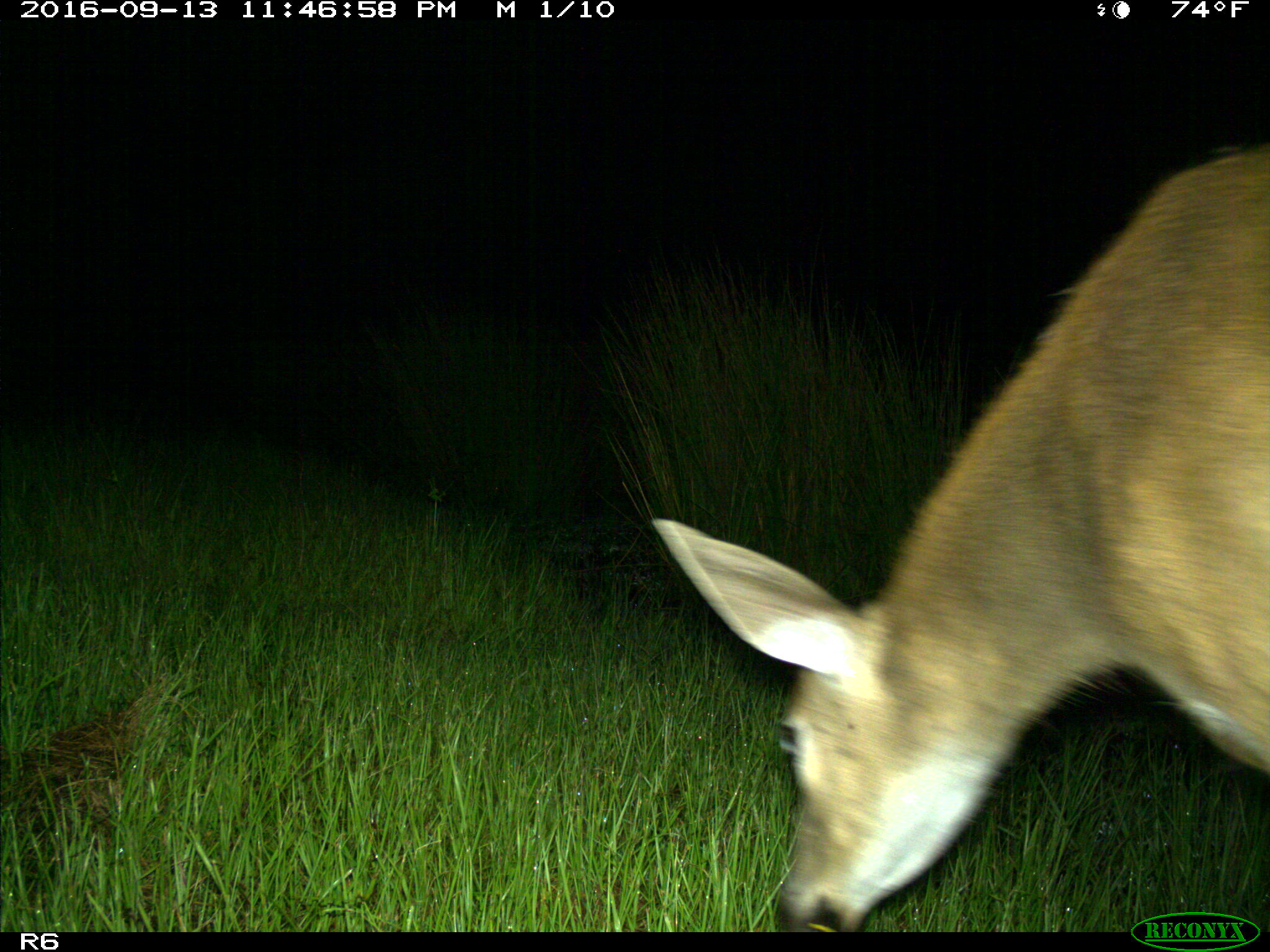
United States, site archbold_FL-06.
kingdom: Animalia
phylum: Chordata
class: Mammalia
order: Artiodactyla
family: Cervidae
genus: Odocoileus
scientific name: Odocoileus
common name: deer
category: unidentified deer